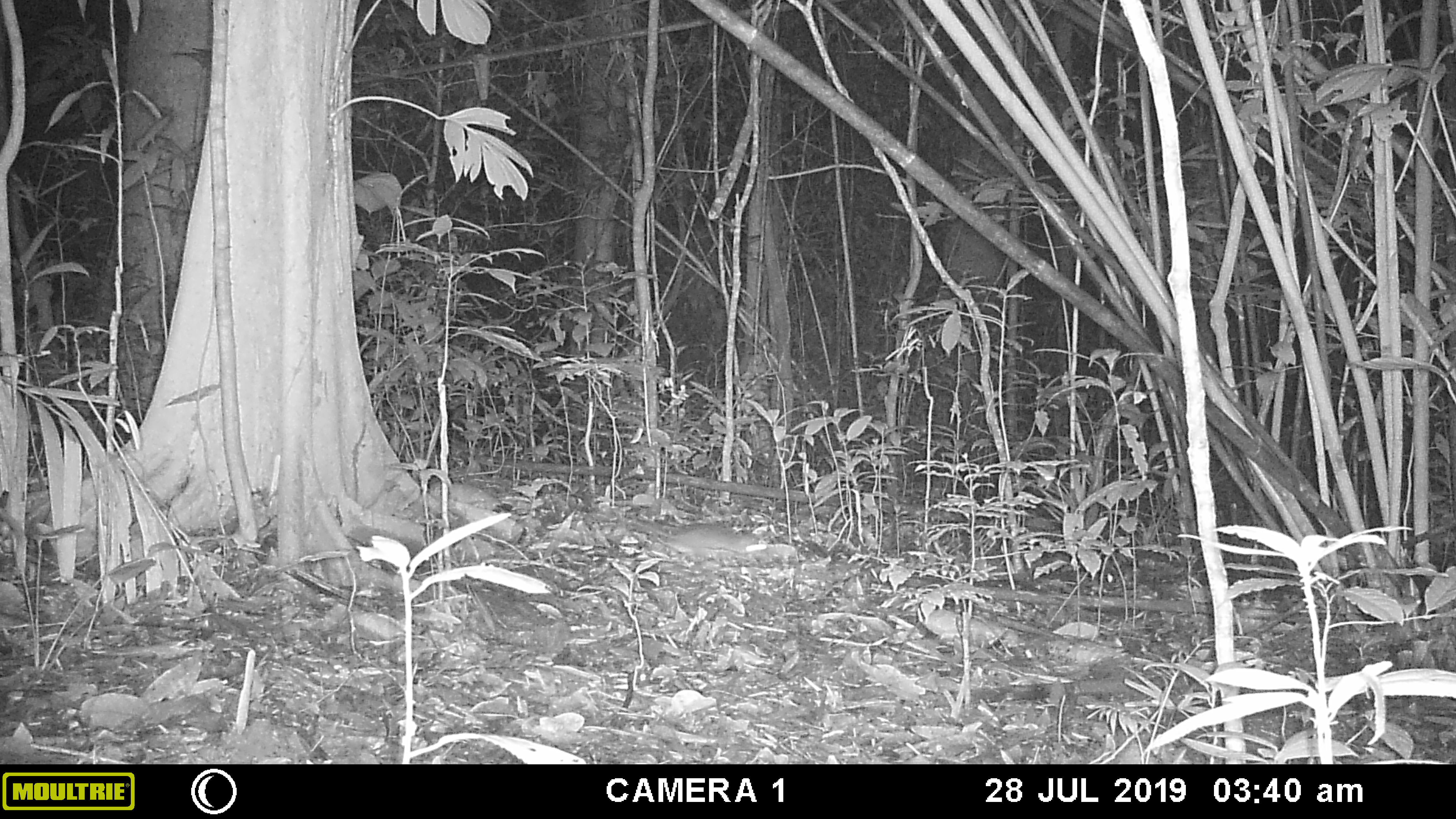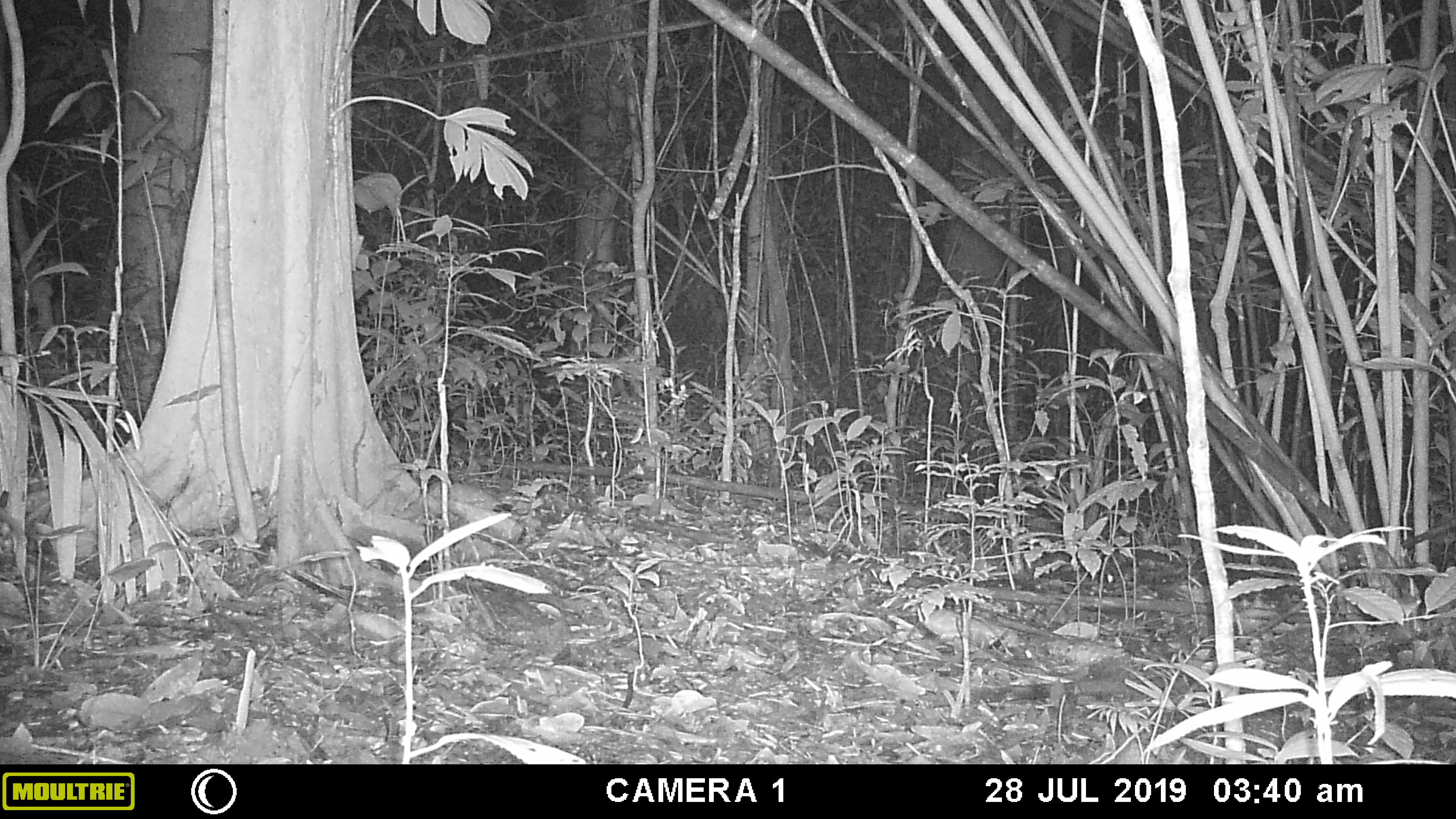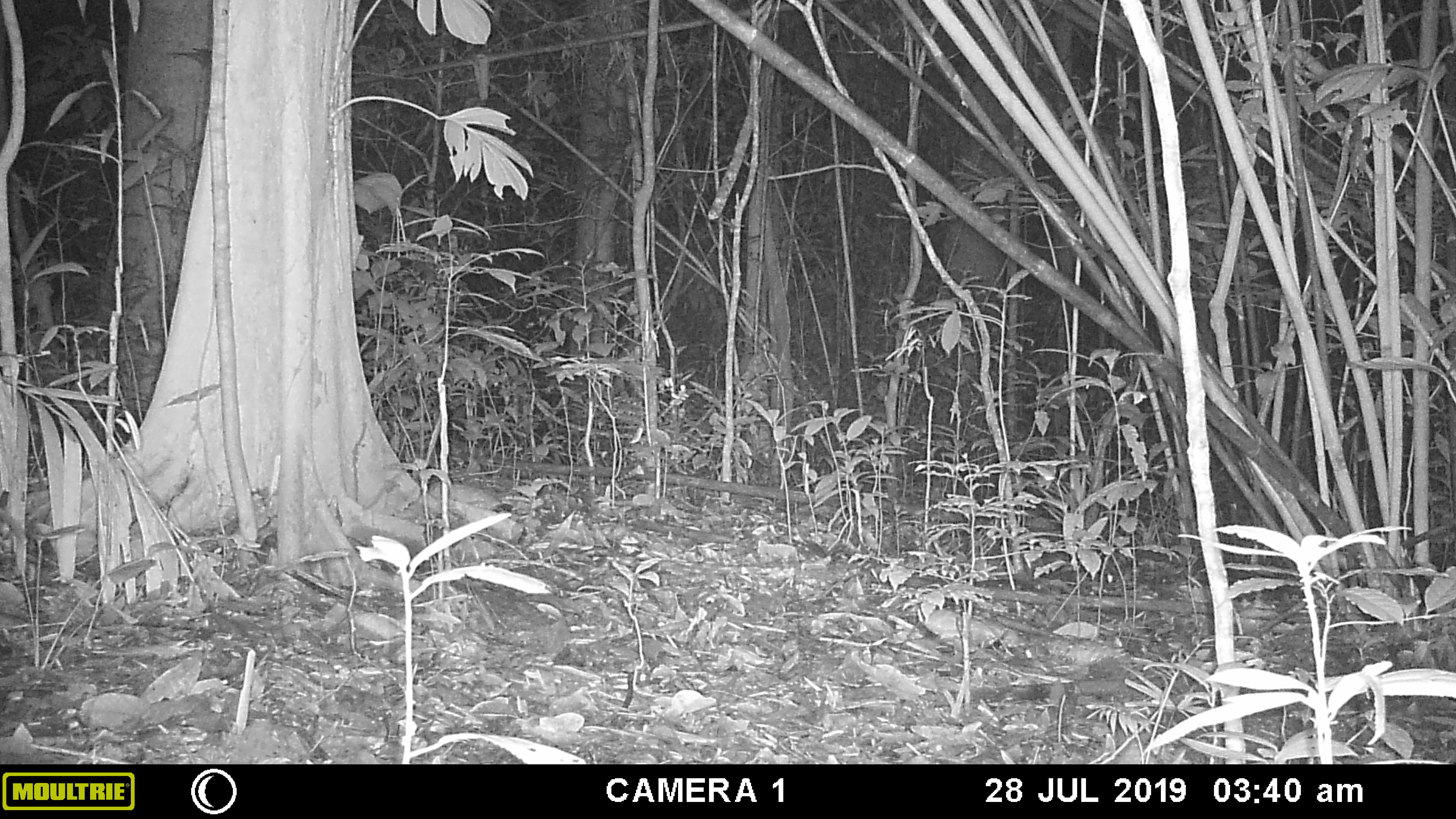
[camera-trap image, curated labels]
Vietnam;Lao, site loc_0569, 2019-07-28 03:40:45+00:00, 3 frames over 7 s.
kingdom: Animalia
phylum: Chordata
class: Mammalia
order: Rodentia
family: Muridae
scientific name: Muridae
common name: old-world mice and rats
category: unidentified murid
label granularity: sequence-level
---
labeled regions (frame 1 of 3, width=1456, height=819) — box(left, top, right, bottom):
unidentified murid: box(630, 521, 772, 554)